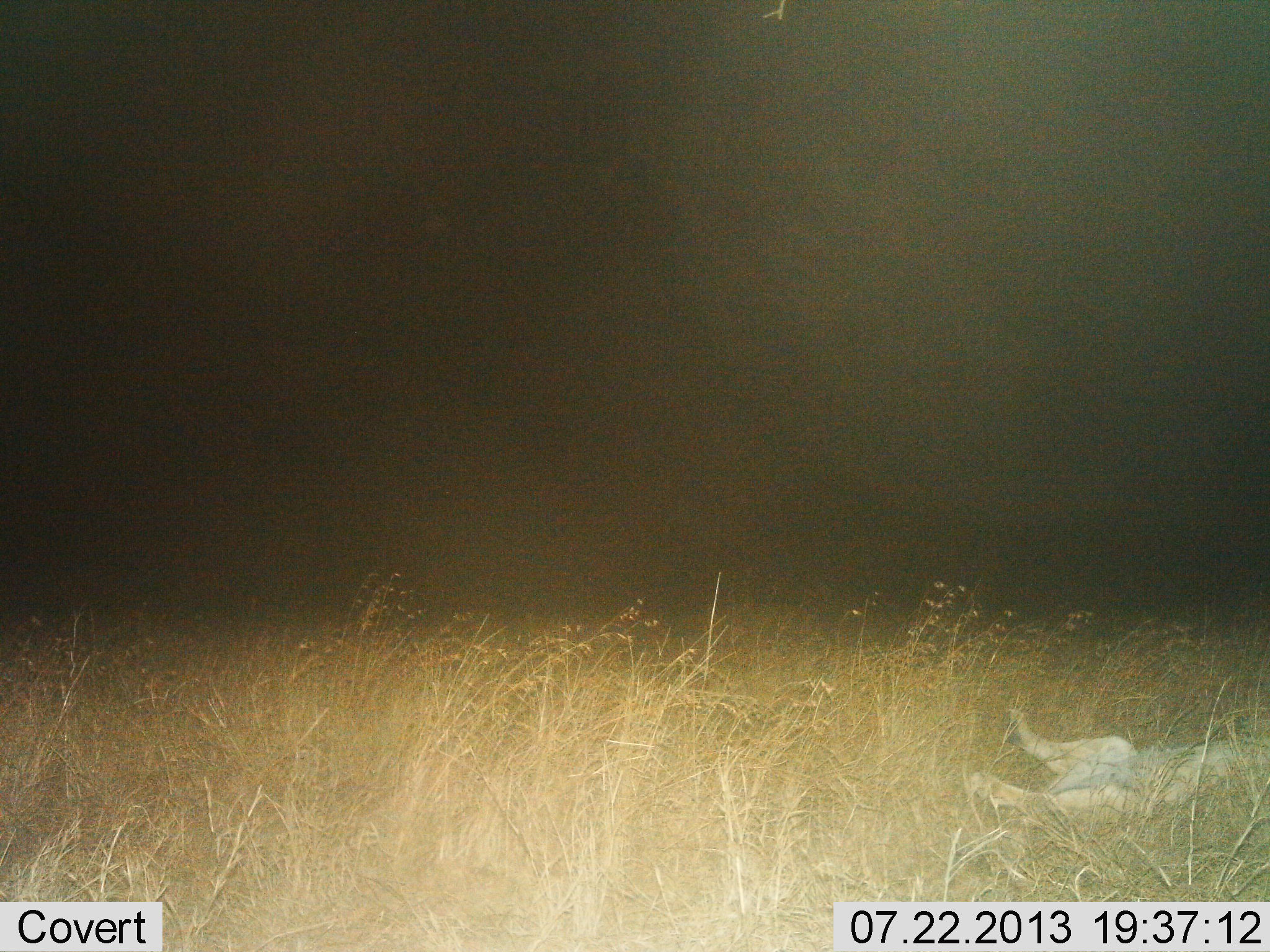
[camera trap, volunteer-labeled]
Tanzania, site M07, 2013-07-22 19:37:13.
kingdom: Animalia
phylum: Chordata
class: Mammalia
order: Carnivora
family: Felidae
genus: Panthera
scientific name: Panthera leo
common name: lion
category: lionfemale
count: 1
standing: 0%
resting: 95%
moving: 0%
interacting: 10%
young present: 0%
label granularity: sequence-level